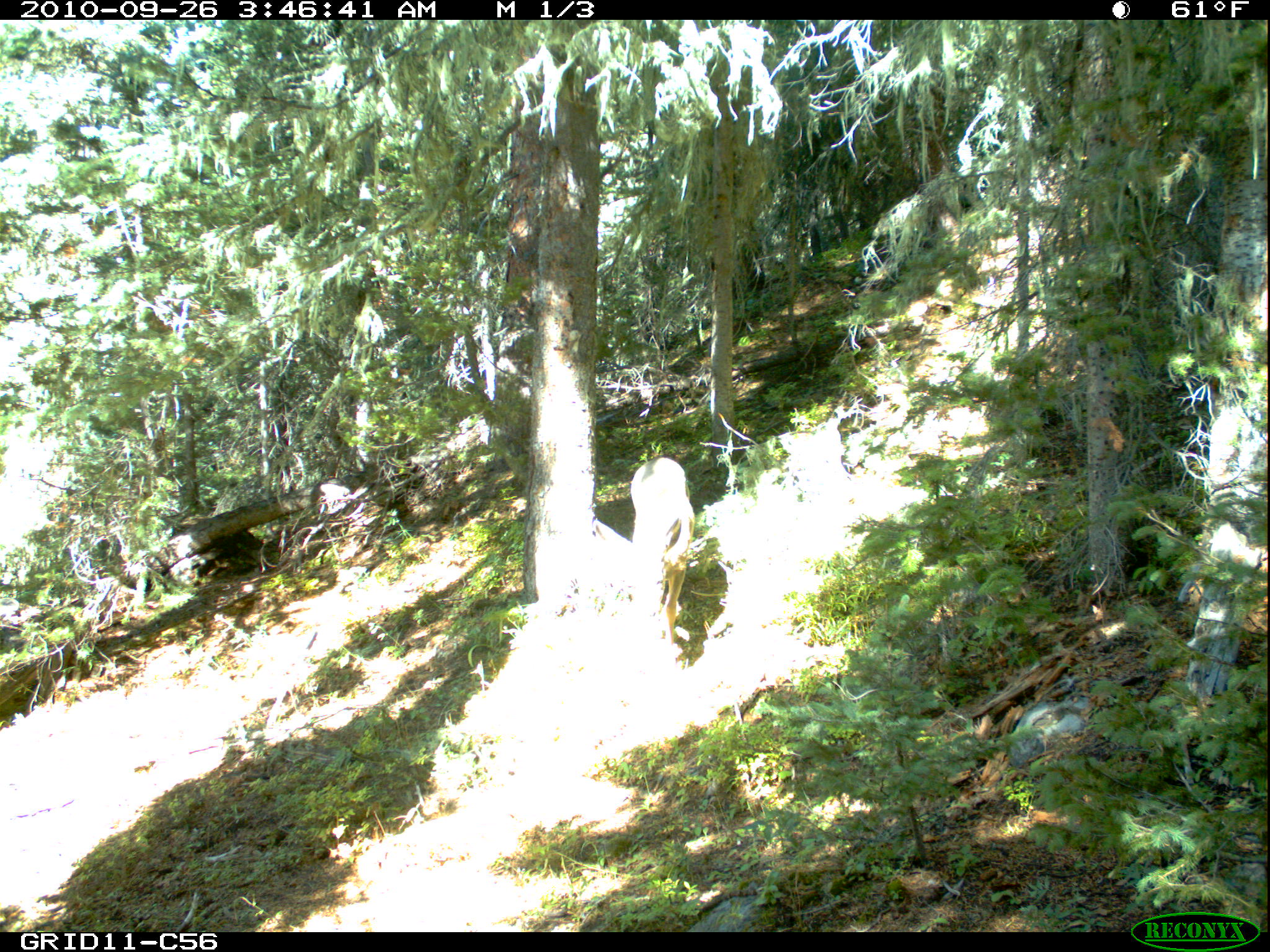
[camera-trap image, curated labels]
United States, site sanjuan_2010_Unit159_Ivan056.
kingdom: Animalia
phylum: Chordata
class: Mammalia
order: Artiodactyla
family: Cervidae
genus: Odocoileus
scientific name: Odocoileus hemionus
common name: mule deer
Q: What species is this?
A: Odocoileus hemionus (mule deer).